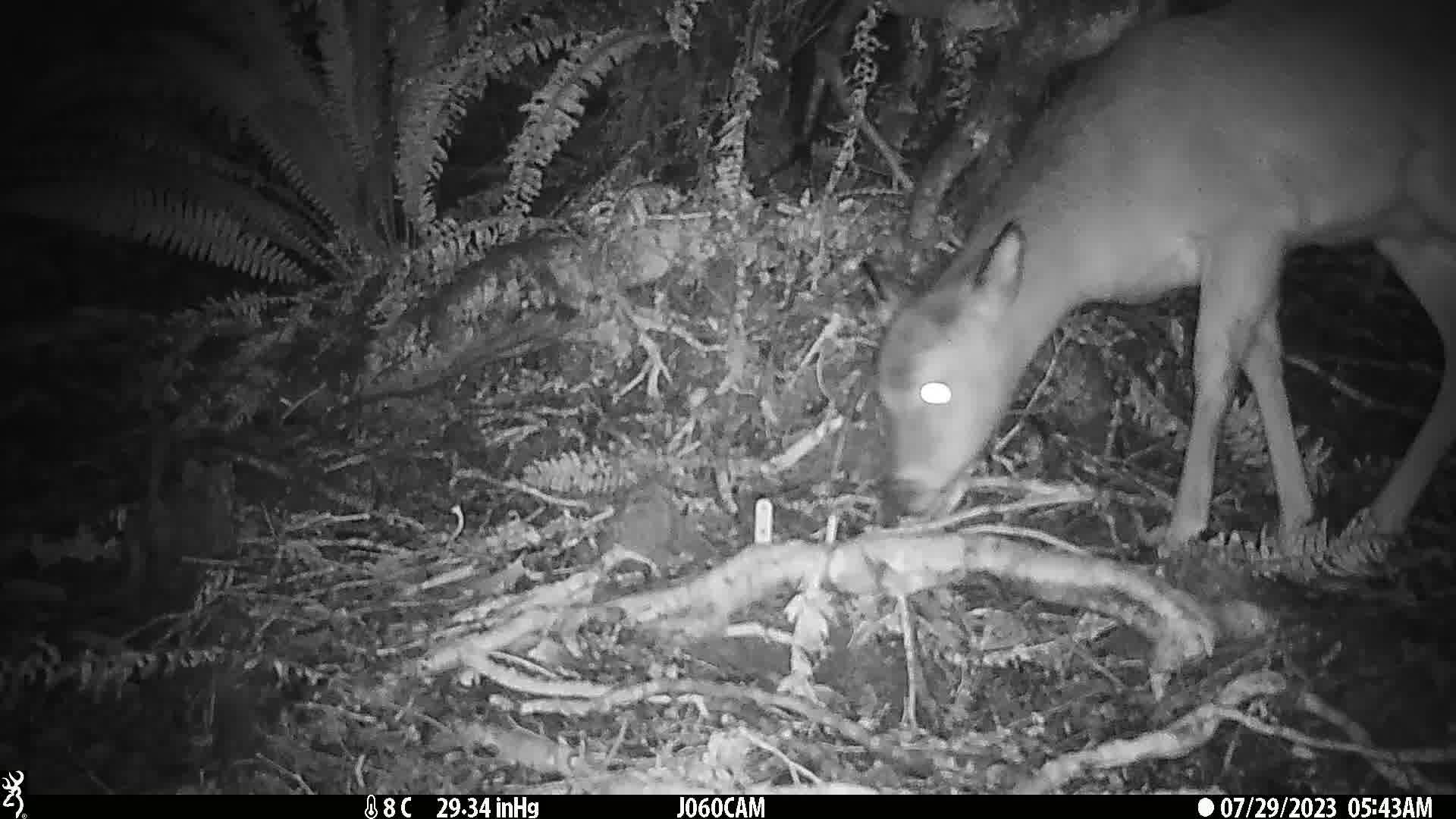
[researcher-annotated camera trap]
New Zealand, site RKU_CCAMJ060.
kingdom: Animalia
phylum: Chordata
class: Mammalia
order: Artiodactyla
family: Cervidae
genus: Odocoileus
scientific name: Odocoileus virginianus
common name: white-tailed deer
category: white tailed deer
White tailed deer (white-tailed deer) (Odocoileus virginianus).